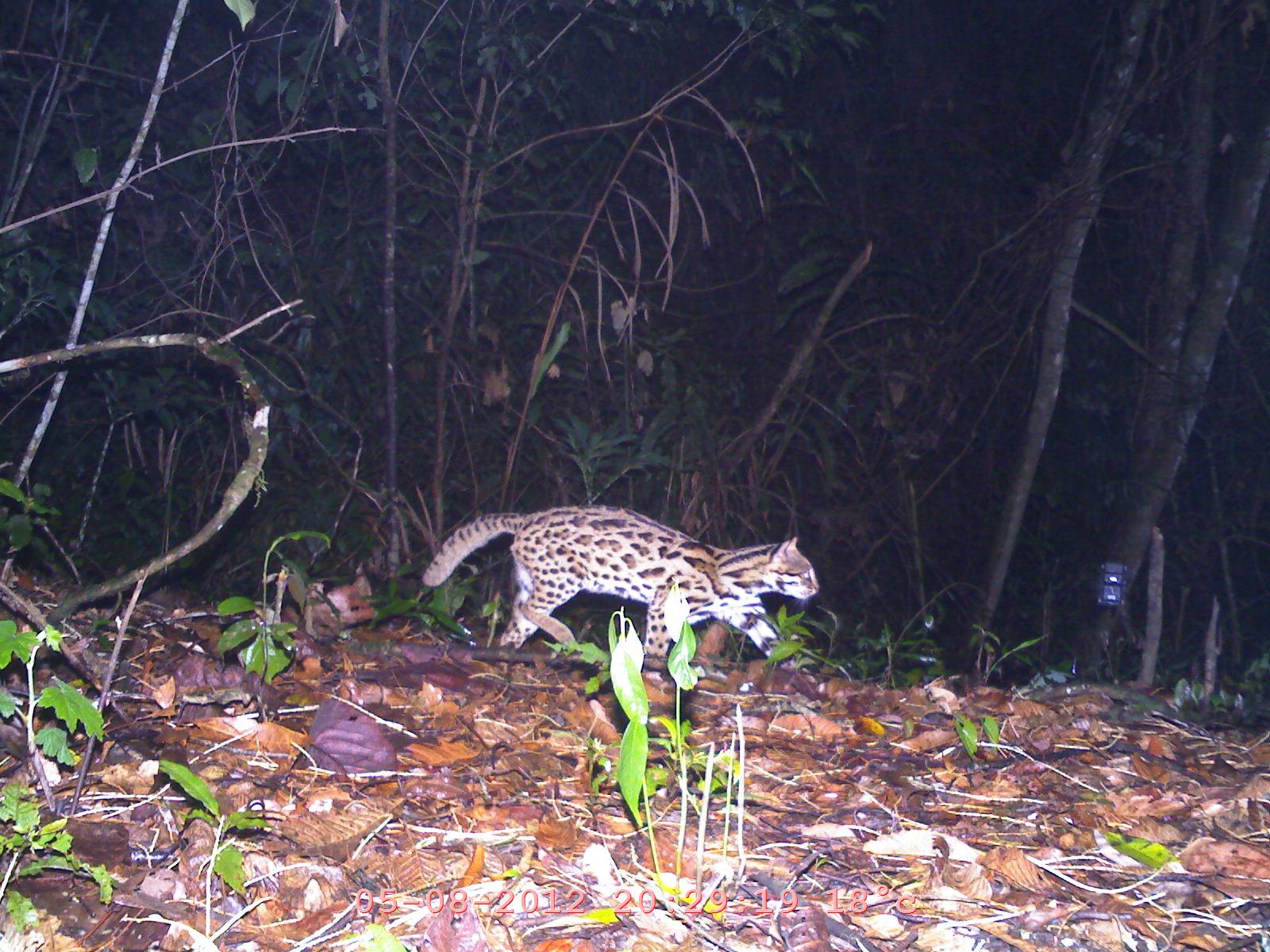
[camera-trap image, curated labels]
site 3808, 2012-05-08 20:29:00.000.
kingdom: Animalia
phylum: Chordata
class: Mammalia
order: Carnivora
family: Felidae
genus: Prionailurus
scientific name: Prionailurus bengalensis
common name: mainland leopard cat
Prionailurus bengalensis (mainland leopard cat), count 1.